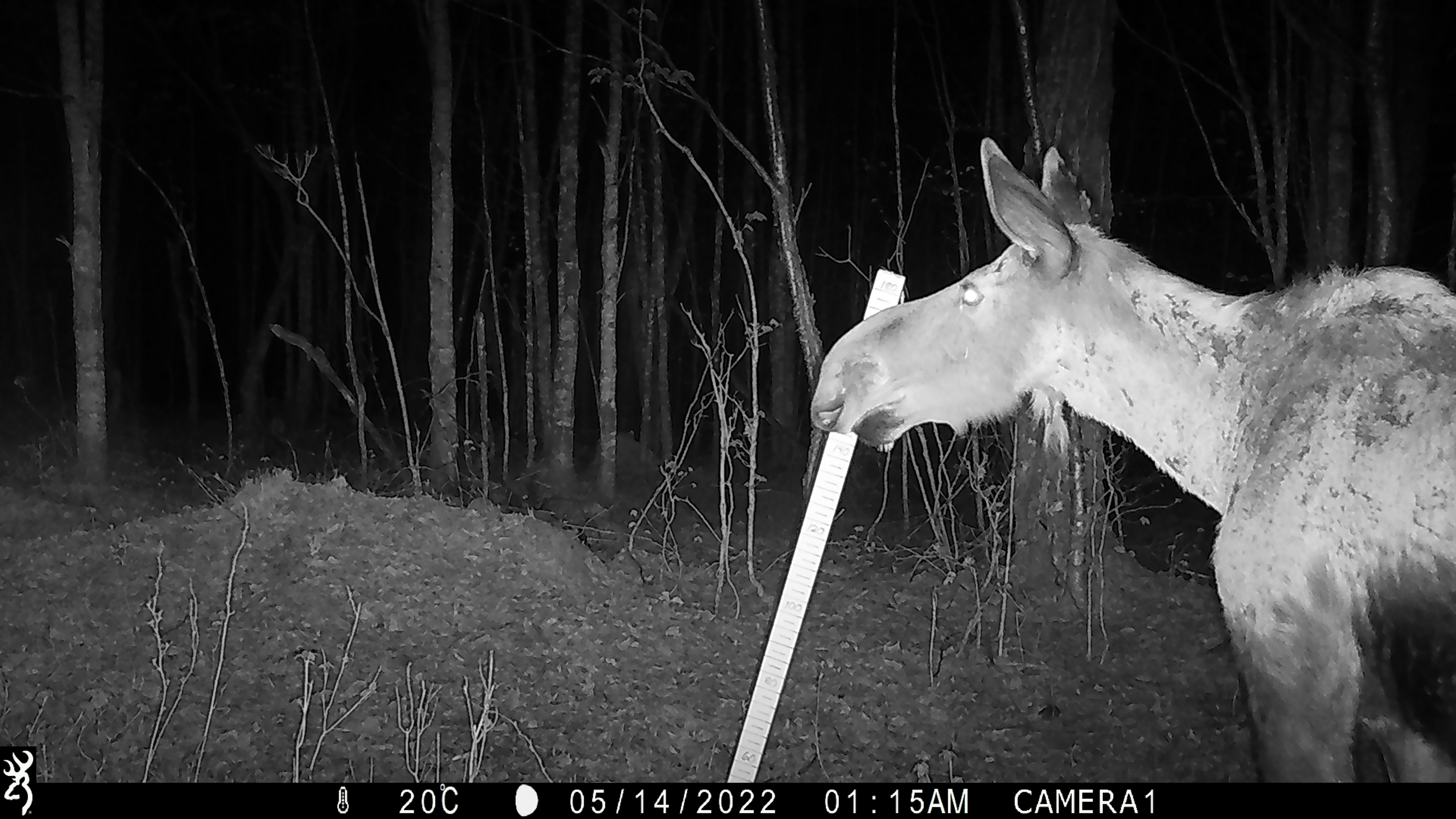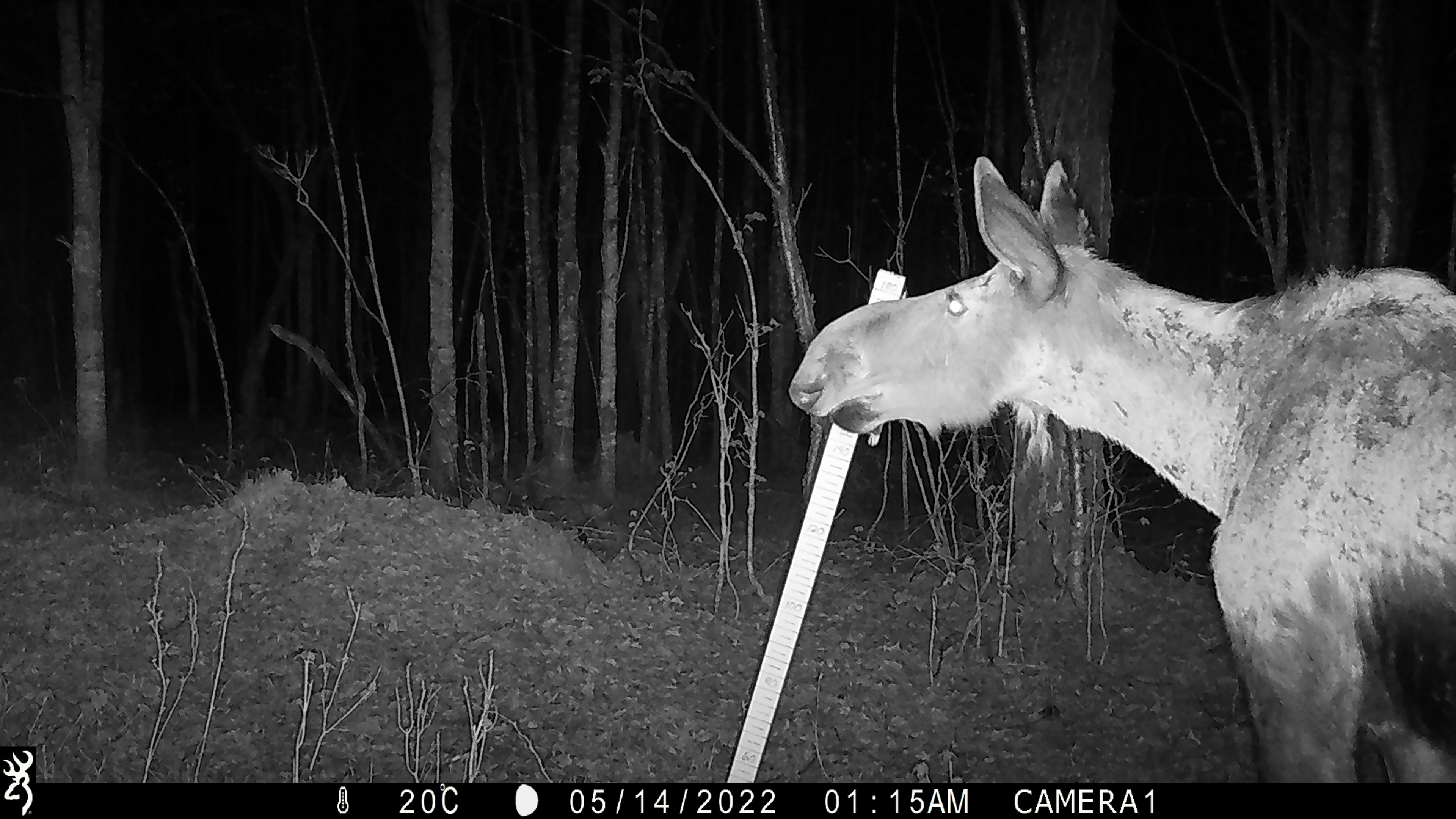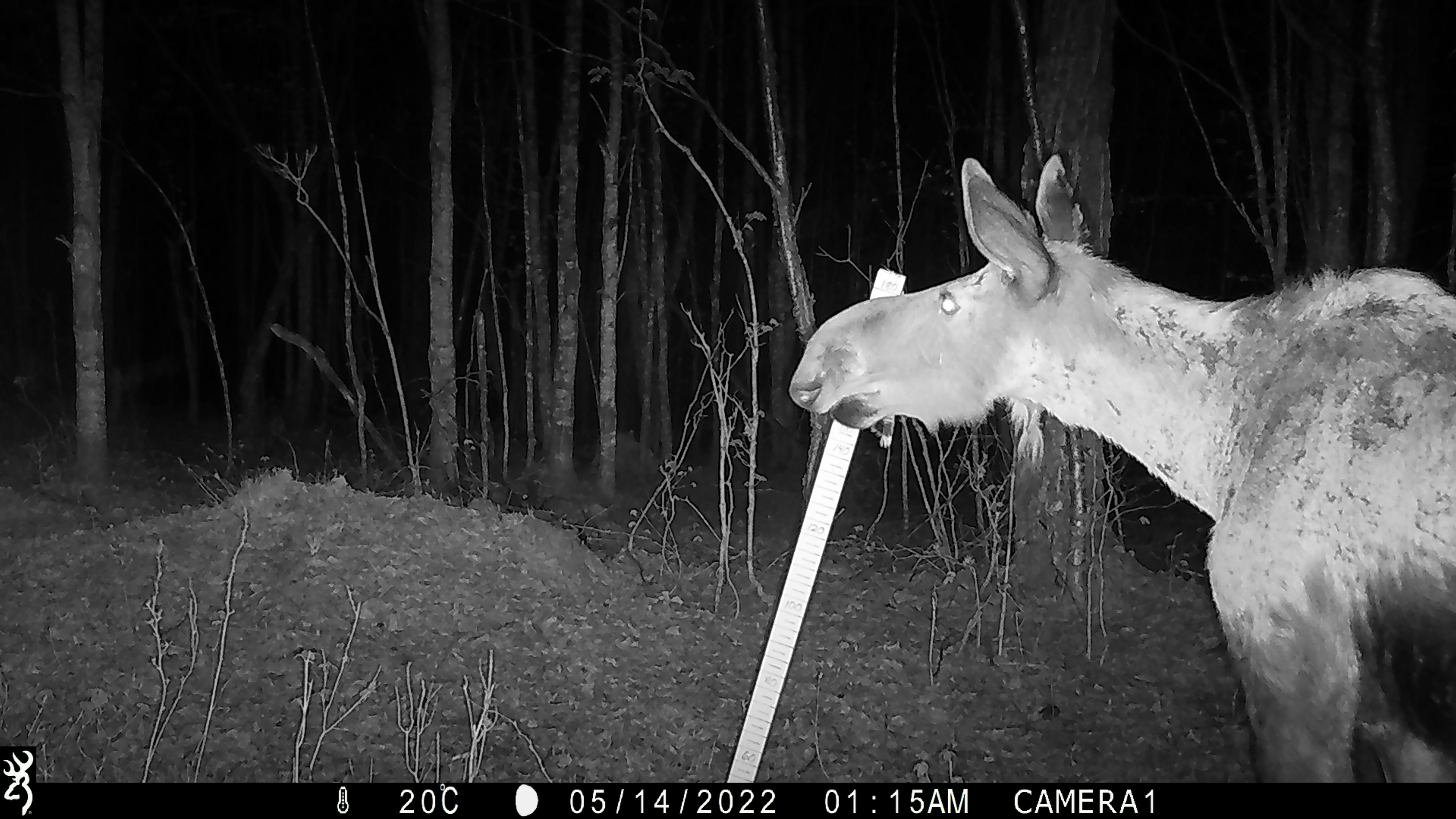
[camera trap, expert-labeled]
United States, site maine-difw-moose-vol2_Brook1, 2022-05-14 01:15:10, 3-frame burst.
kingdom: Animalia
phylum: Chordata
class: Mammalia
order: Artiodactyla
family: Cervidae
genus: Alces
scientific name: Alces alces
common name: moose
Moose (Alces alces).